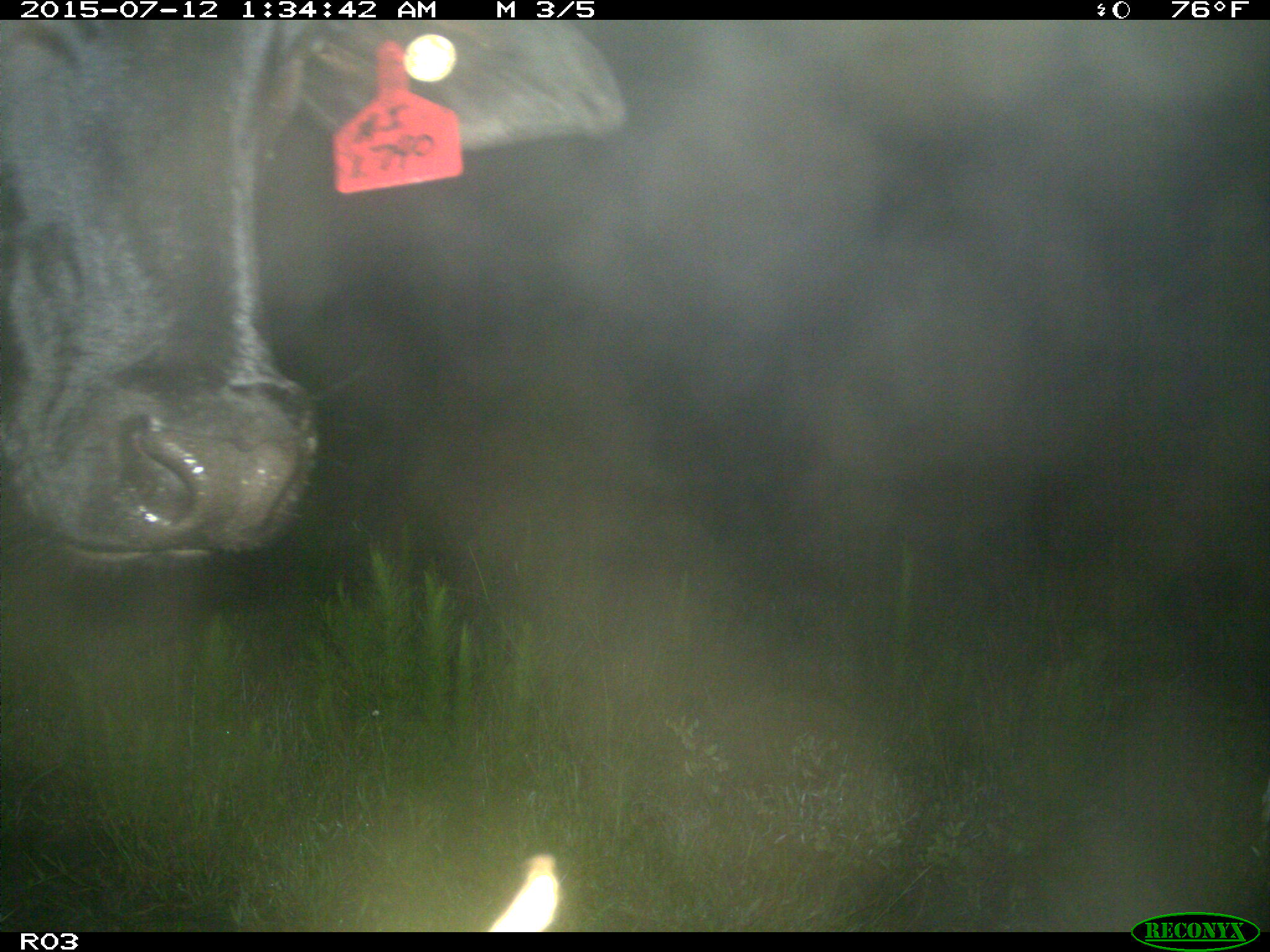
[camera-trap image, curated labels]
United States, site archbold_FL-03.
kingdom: Animalia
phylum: Chordata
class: Mammalia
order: Artiodactyla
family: Bovidae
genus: Bos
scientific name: Bos taurus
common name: domestic cow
Bos taurus (domestic cow).